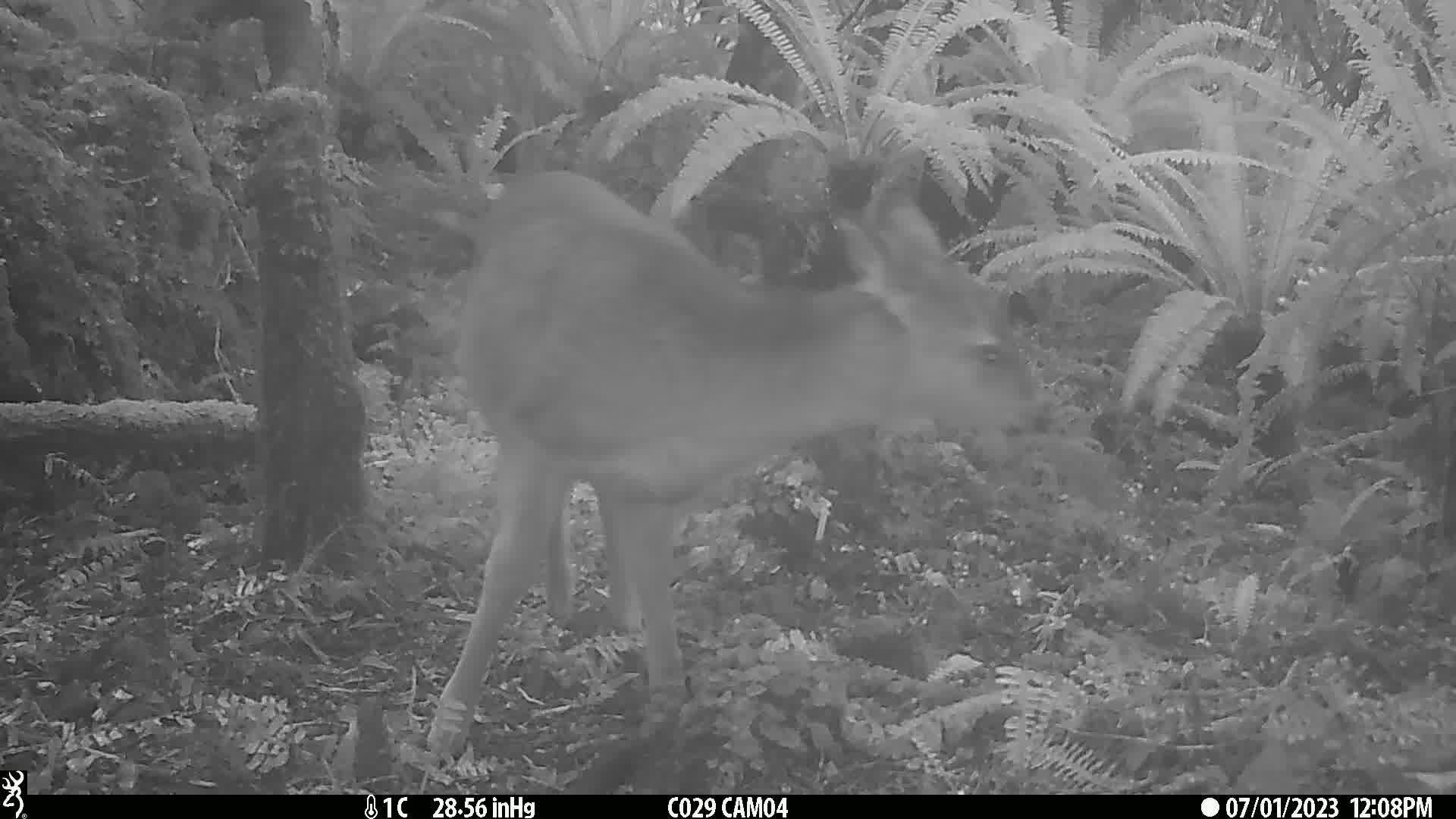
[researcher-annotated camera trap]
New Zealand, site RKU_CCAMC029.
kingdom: Animalia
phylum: Chordata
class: Mammalia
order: Artiodactyla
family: Cervidae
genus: Odocoileus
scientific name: Odocoileus virginianus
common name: white-tailed deer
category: white tailed deer